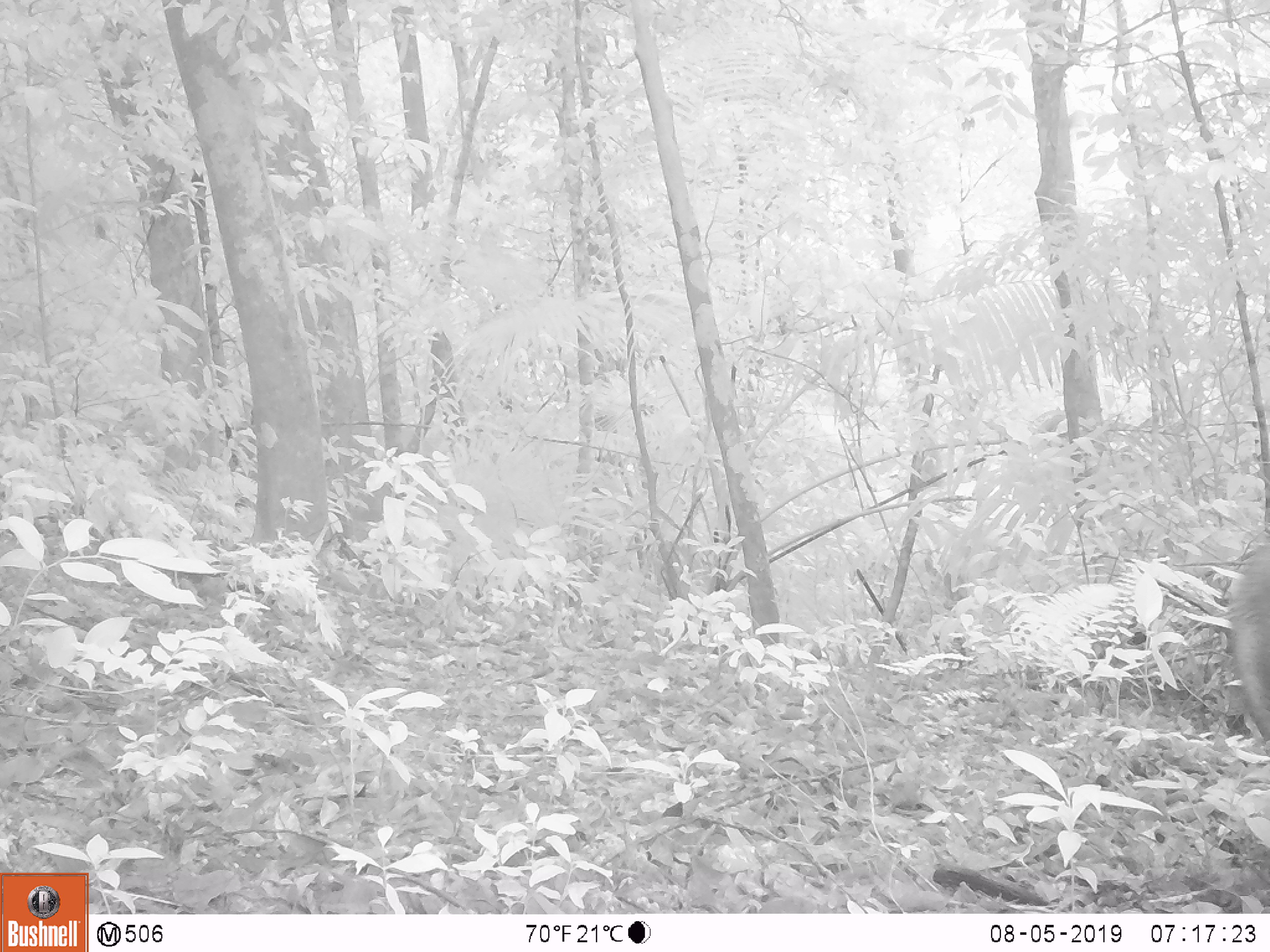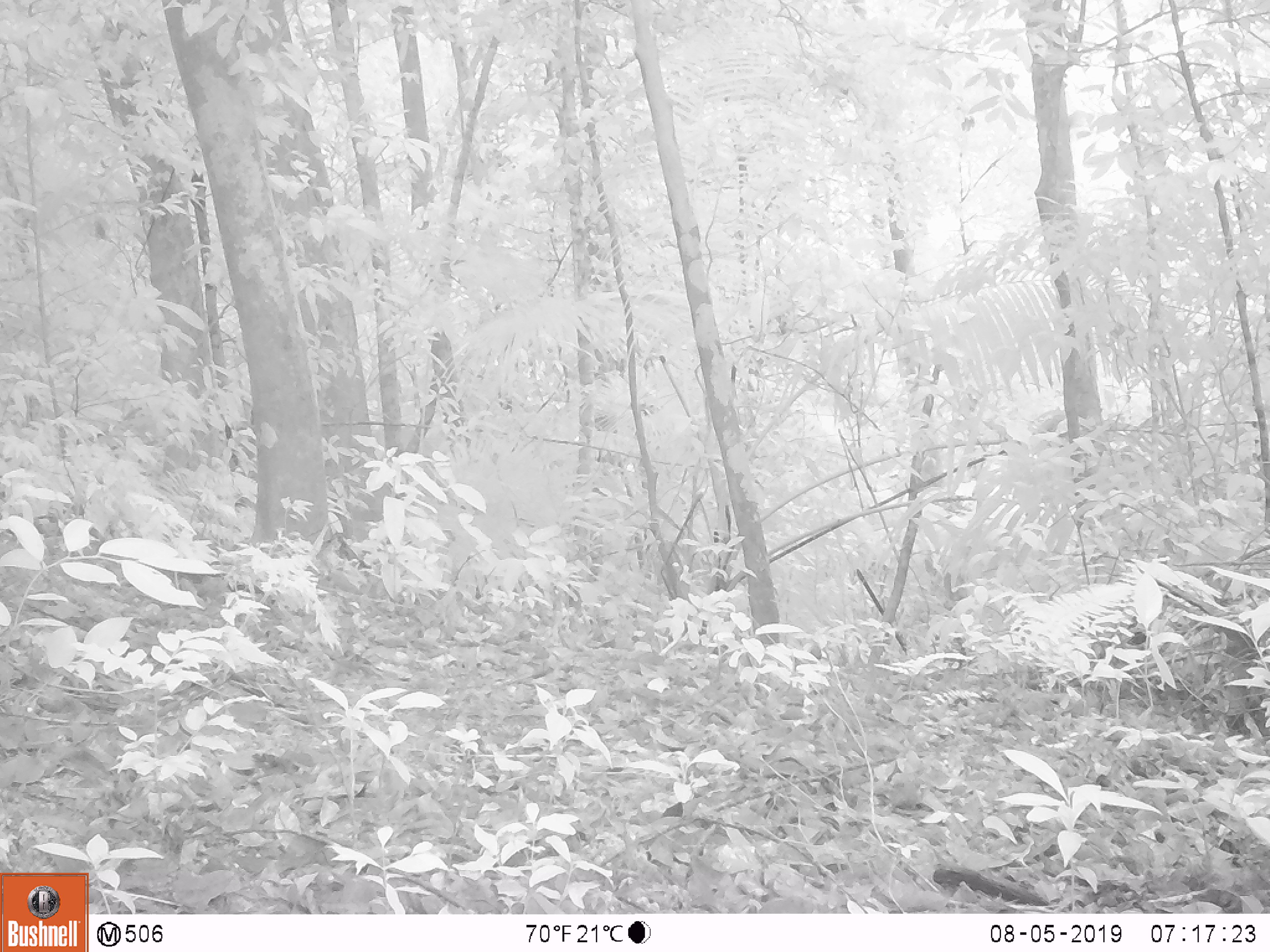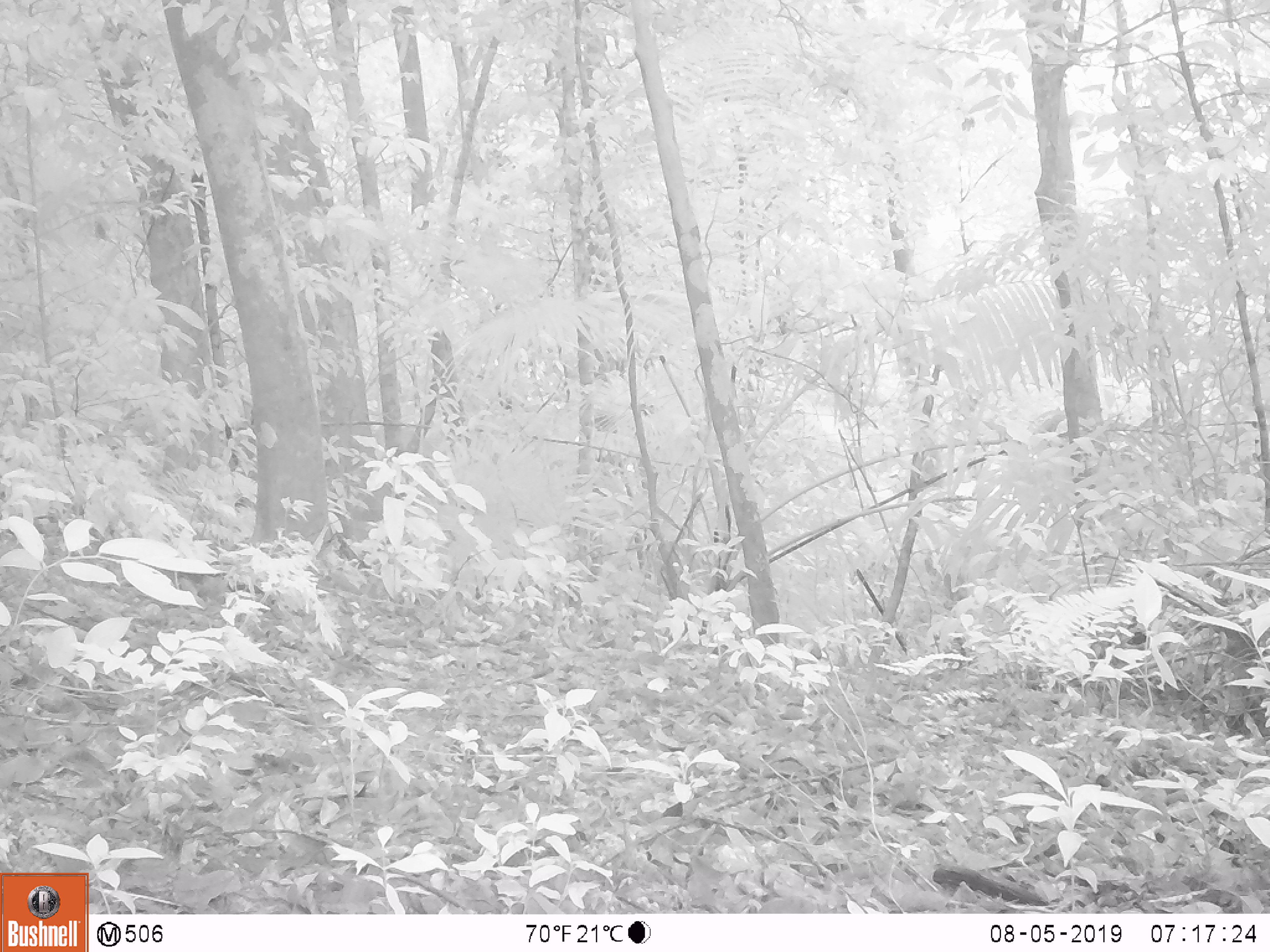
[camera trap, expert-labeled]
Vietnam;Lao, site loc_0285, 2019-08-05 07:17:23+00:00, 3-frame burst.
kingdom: Animalia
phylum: Chordata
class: Mammalia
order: Artiodactyla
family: Suidae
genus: Sus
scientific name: Sus scrofa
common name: eurasian wild pig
Eurasian wild pig (Sus scrofa). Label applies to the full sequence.